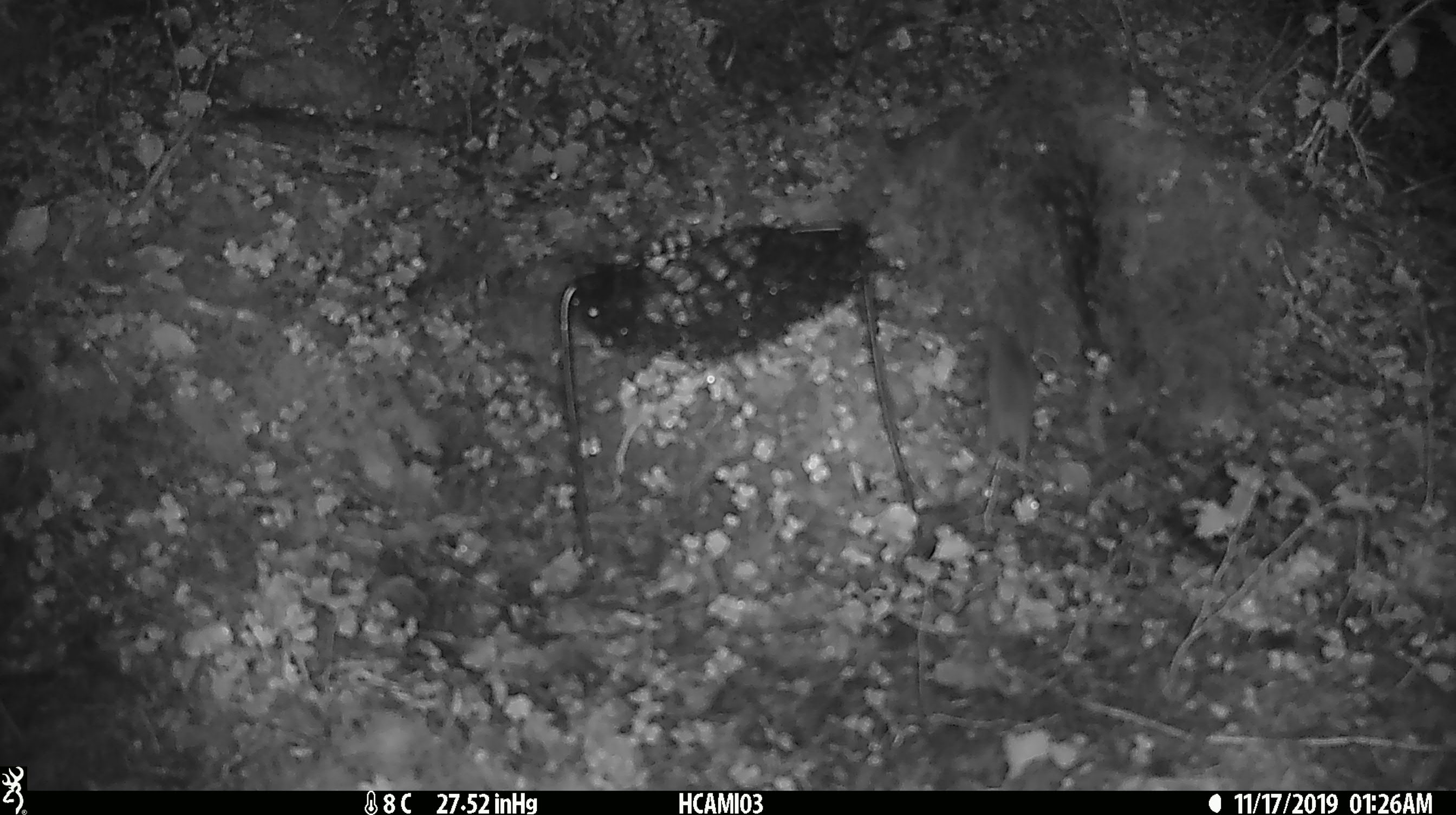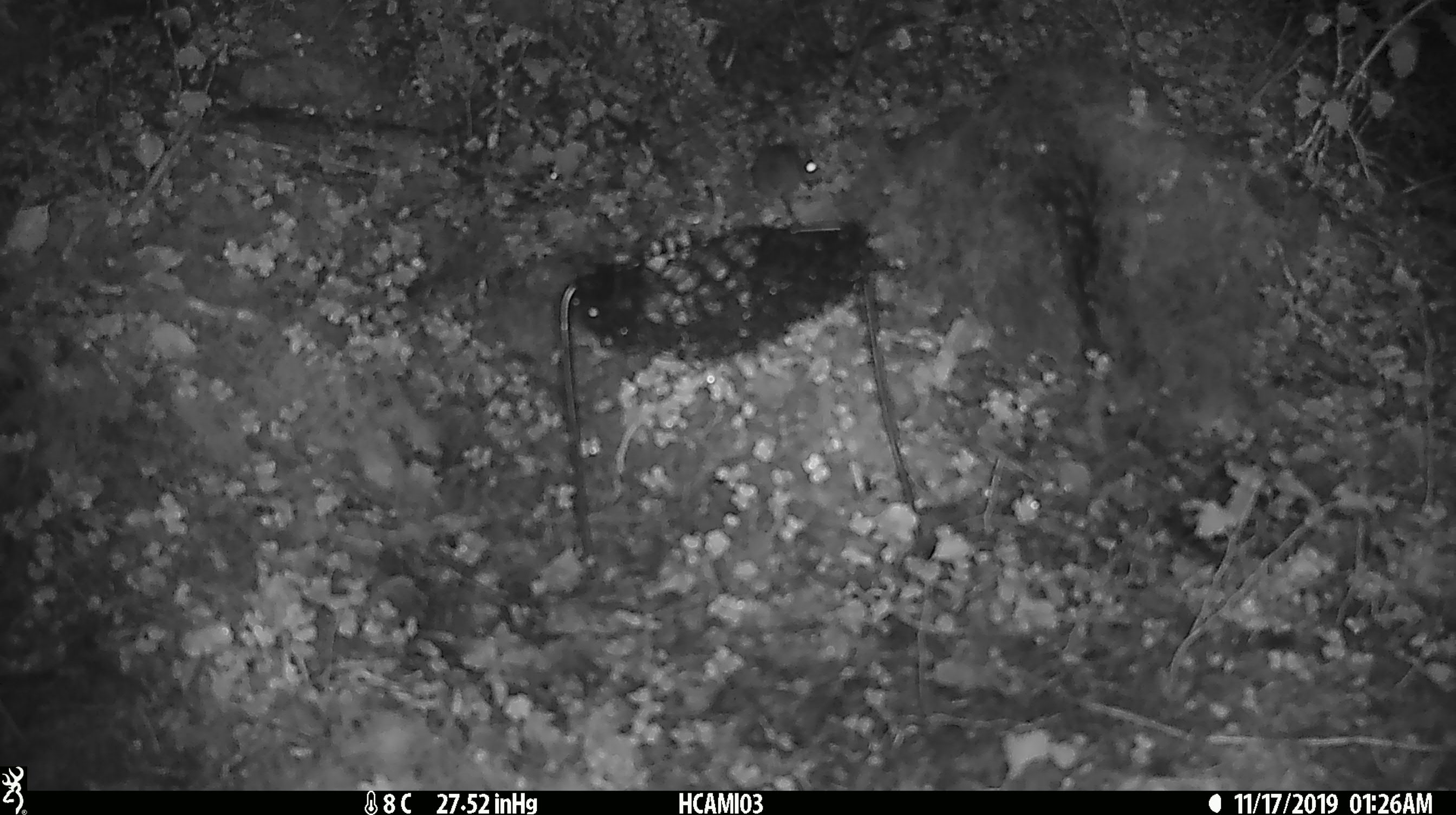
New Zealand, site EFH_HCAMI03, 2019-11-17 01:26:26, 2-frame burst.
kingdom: Animalia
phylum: Chordata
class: Mammalia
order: Rodentia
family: Muridae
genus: Mus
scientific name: Mus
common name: mouse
Mouse (Mus).